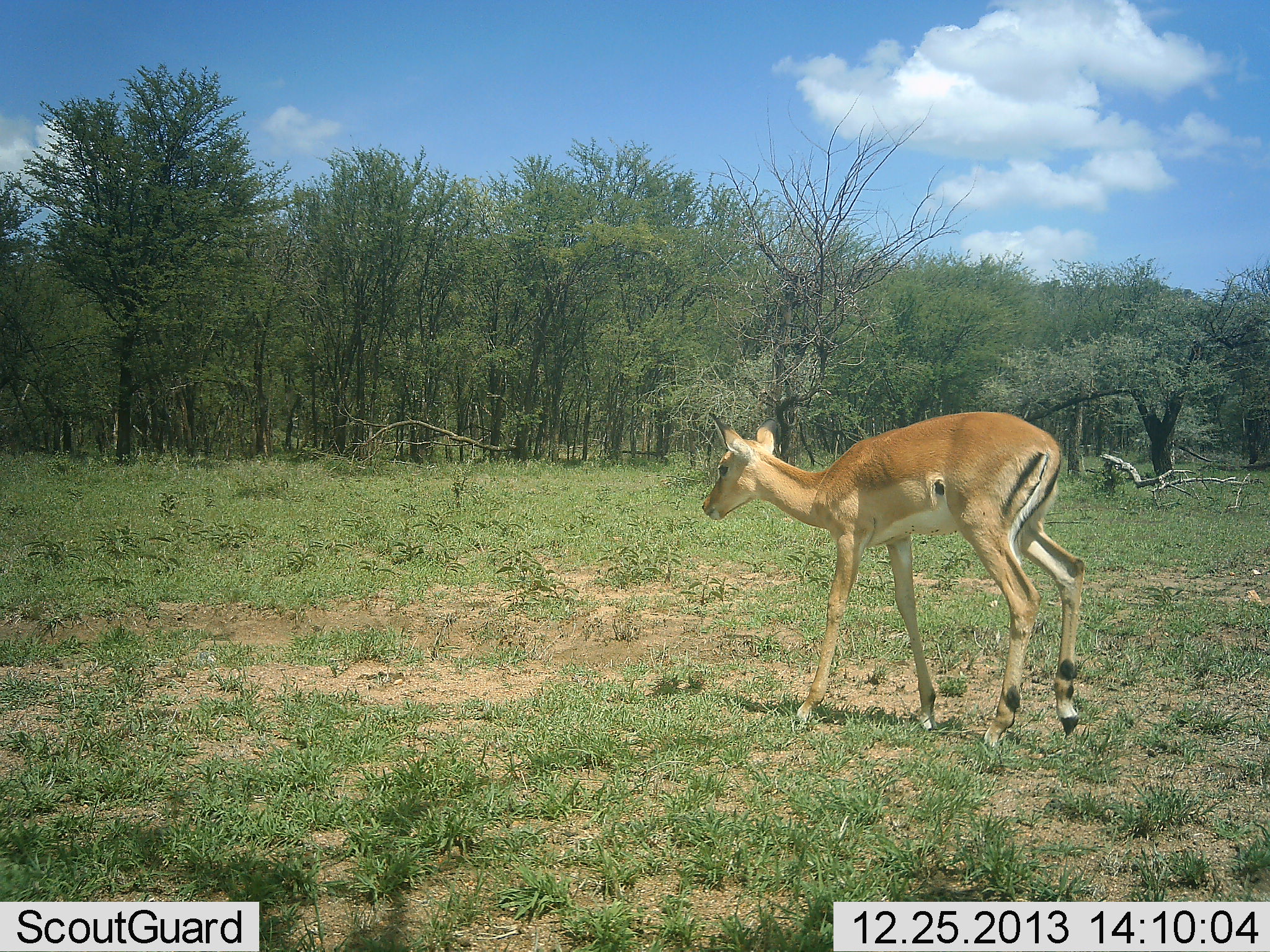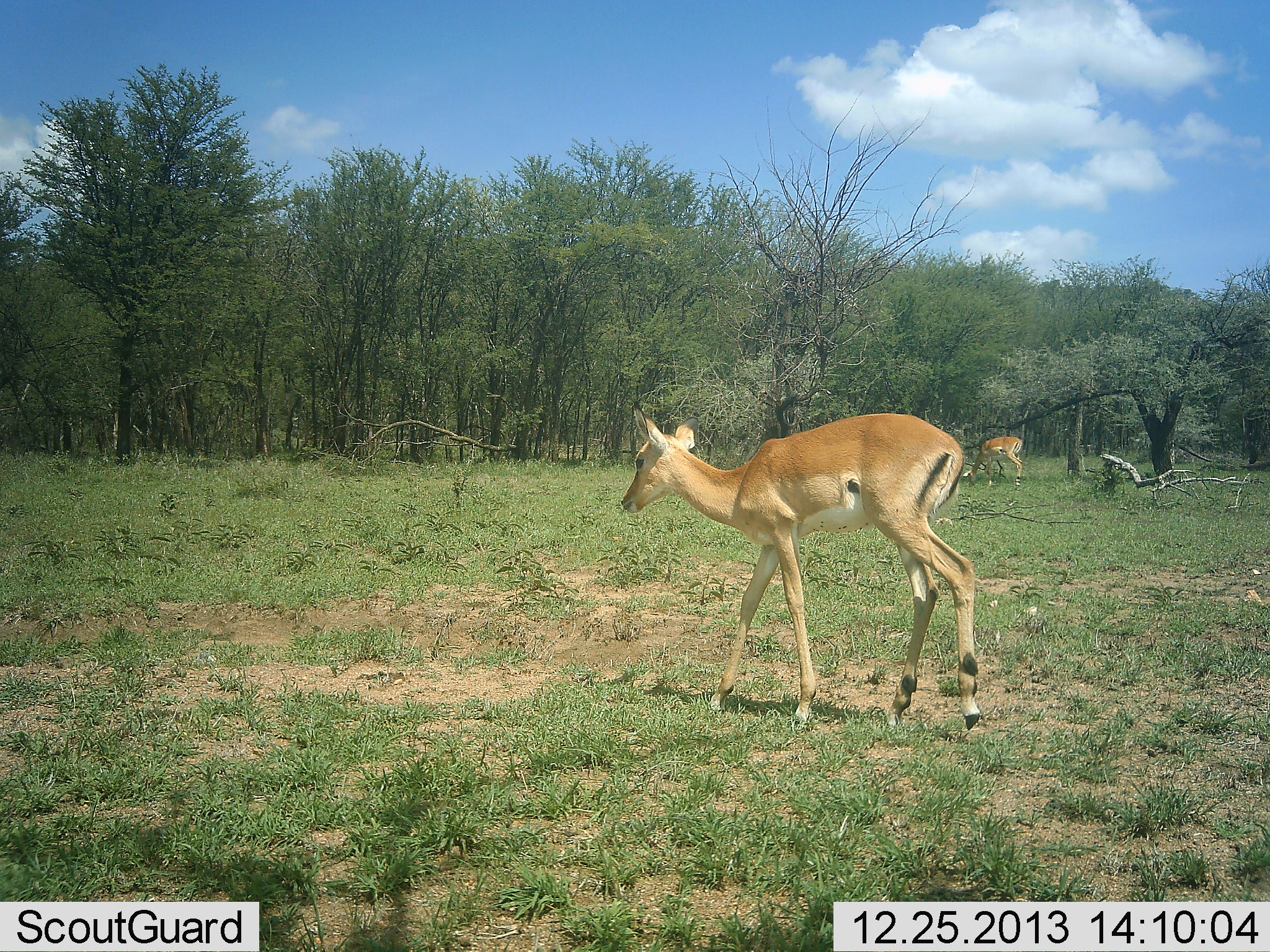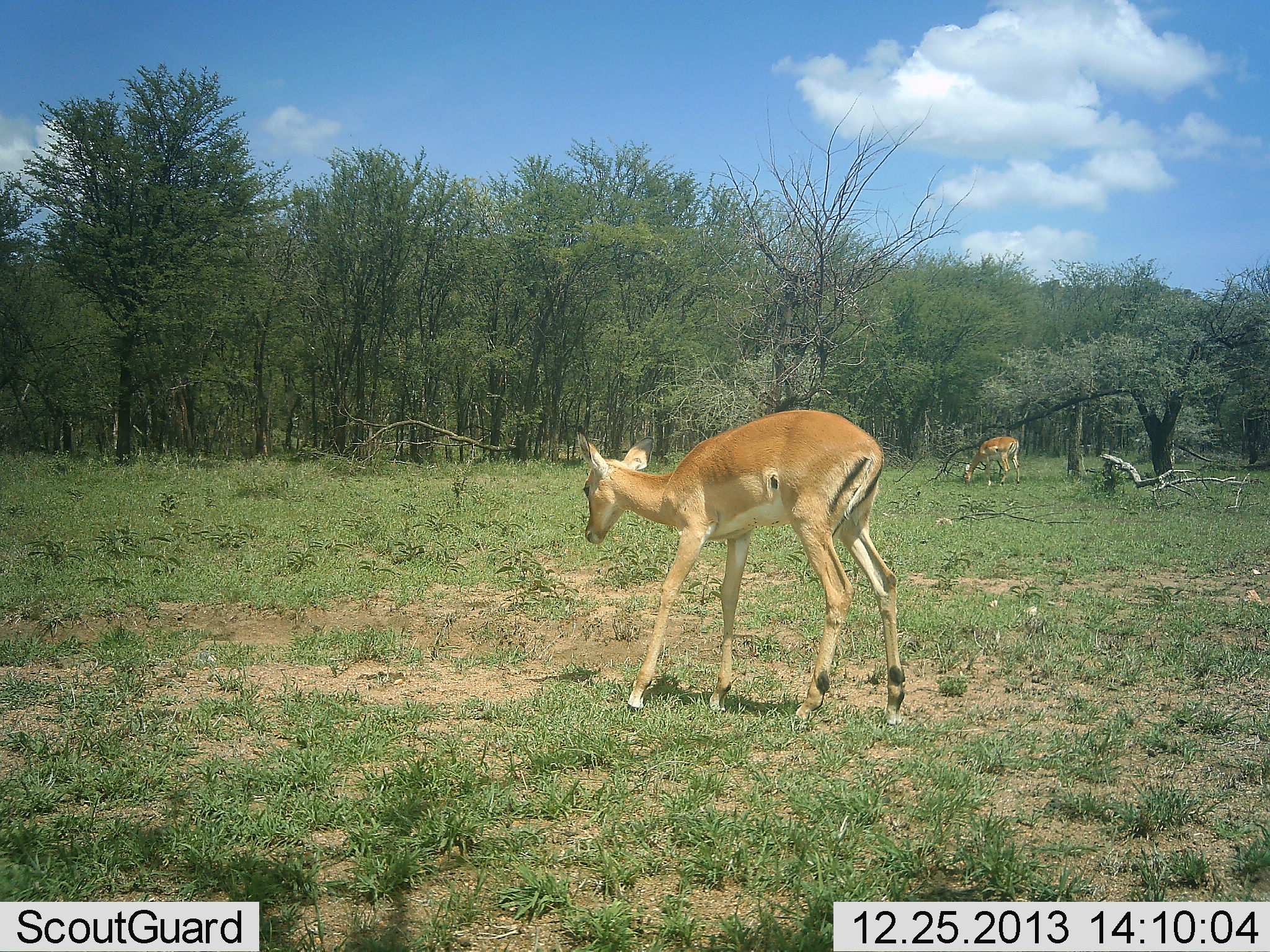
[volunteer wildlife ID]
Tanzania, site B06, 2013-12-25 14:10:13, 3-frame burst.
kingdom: Animalia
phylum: Chordata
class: Mammalia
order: Artiodactyla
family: Bovidae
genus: Aepyceros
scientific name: Aepyceros melampus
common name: impala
Impala (Aepyceros melampus), count 2. Behavior (volunteer vote fractions): standing 10%, resting 0%, moving 90%, interacting 0%. Young present (vote fraction): 0%. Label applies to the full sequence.